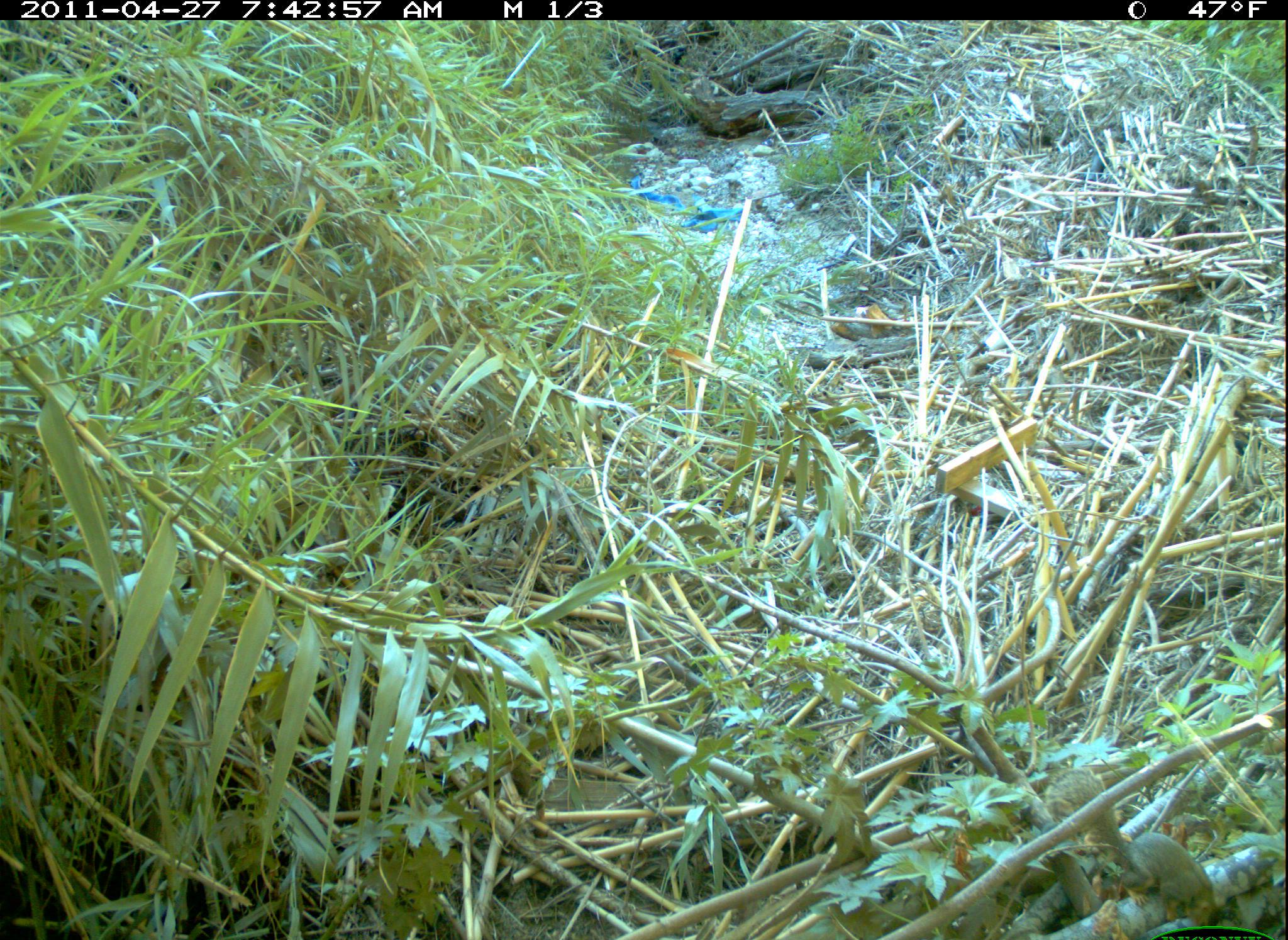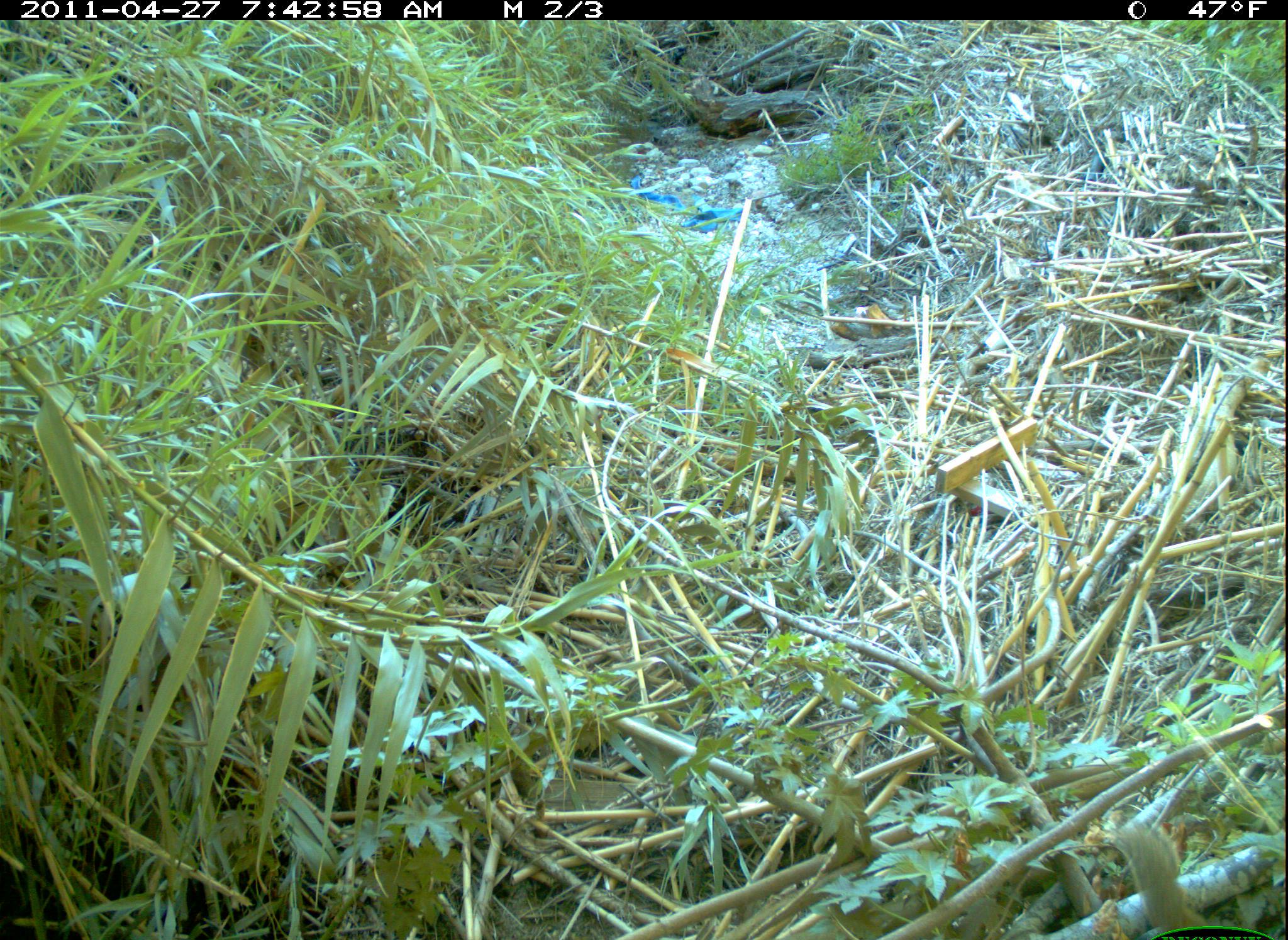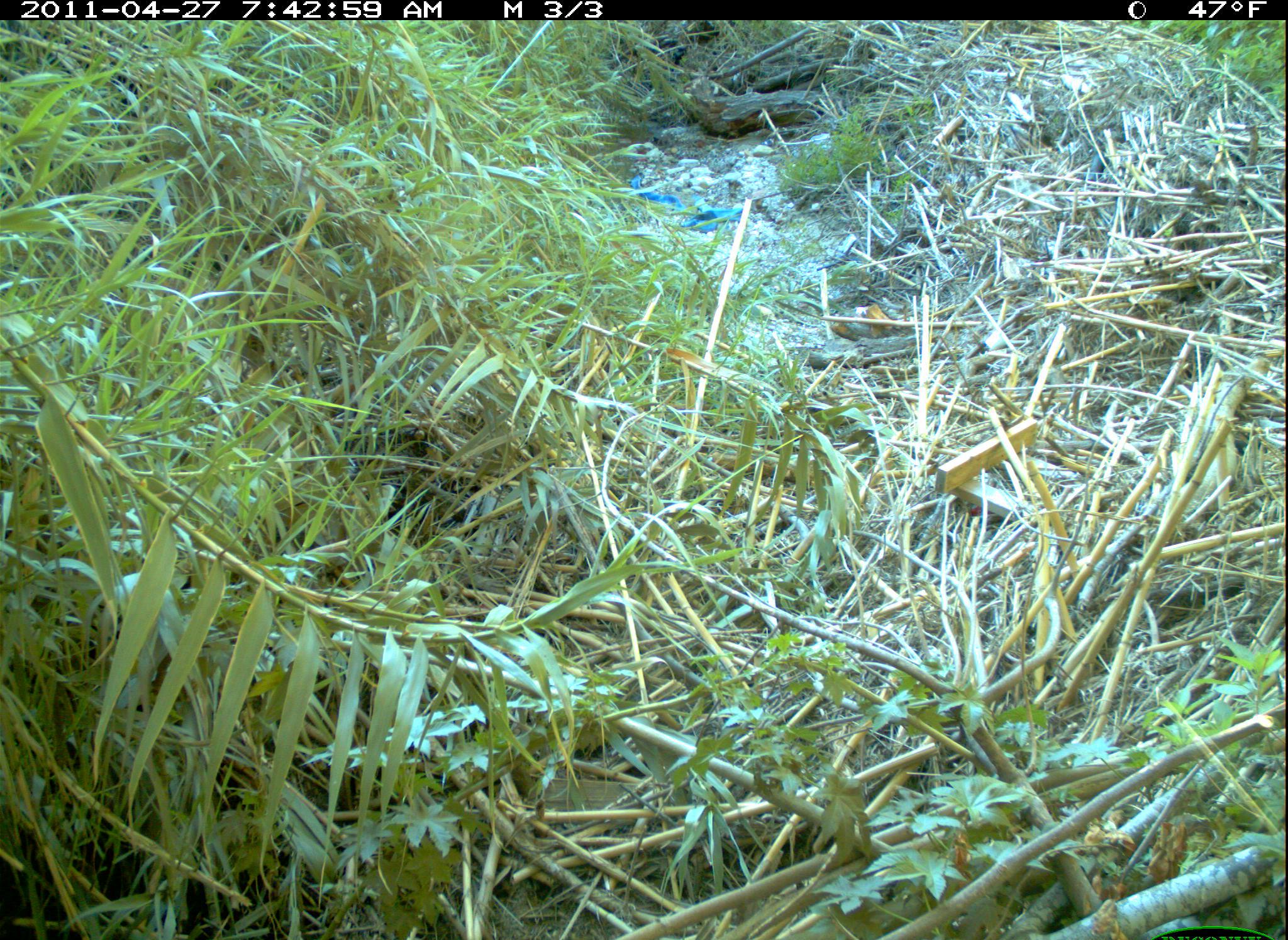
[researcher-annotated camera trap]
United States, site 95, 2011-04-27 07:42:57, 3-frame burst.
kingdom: Animalia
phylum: Chordata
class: Mammalia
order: Rodentia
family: Sciuridae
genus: Sciurus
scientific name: Sciurus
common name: squirrel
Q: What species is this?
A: Squirrel (Sciurus).